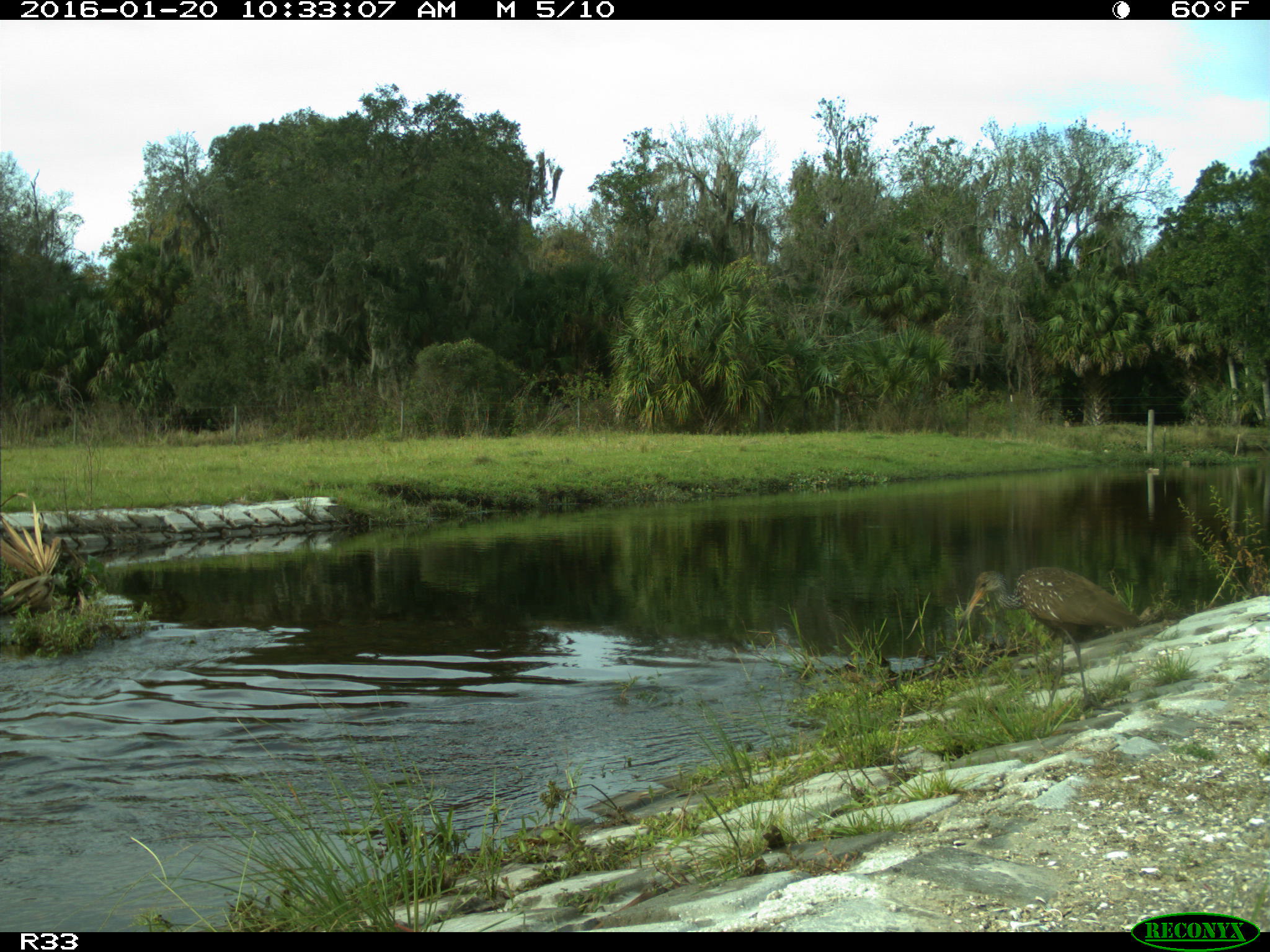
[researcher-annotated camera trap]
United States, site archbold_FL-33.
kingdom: Animalia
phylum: Chordata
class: Aves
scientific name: Aves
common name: birds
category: unidentified bird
Unidentified bird (birds) (Aves).